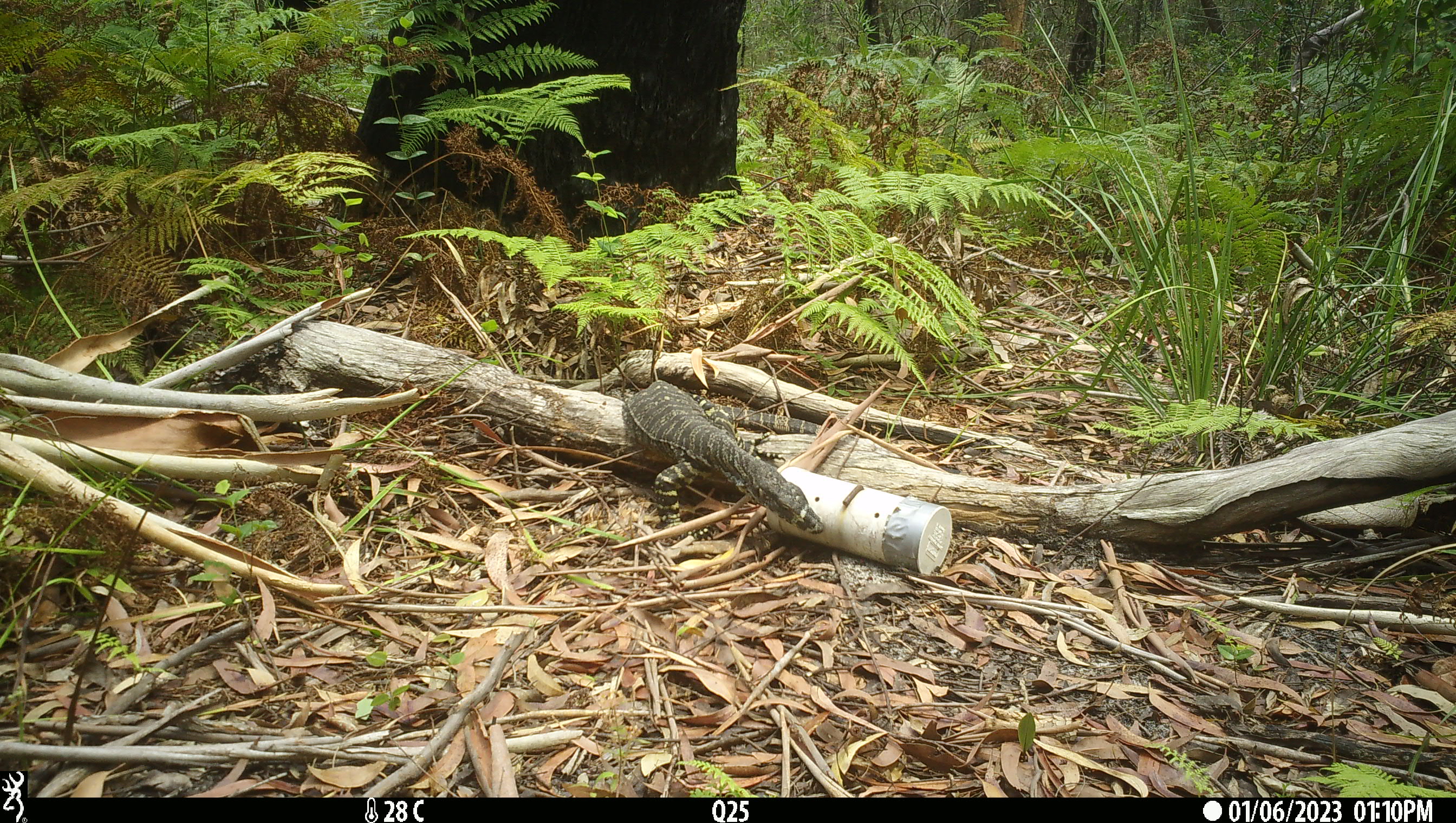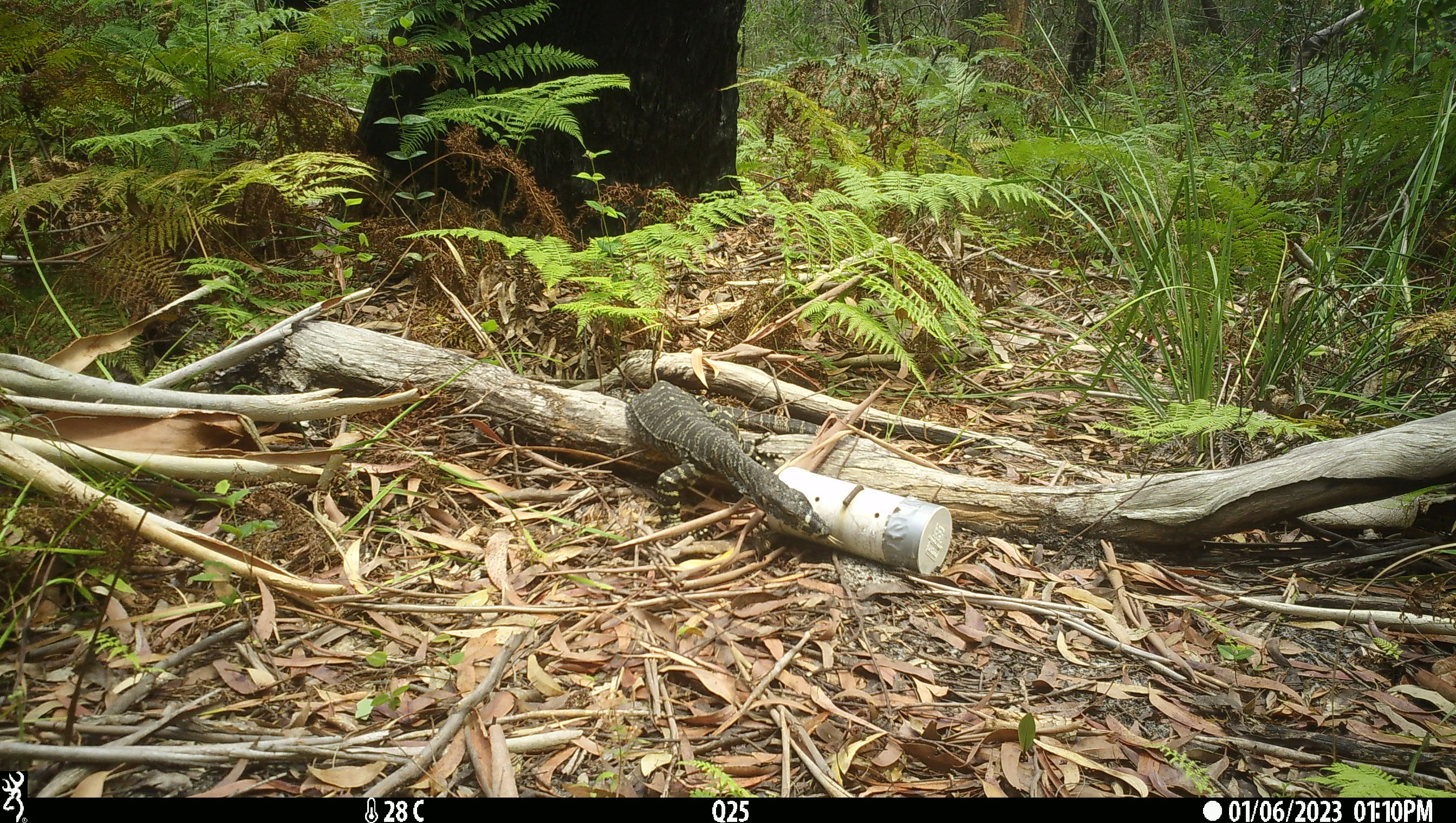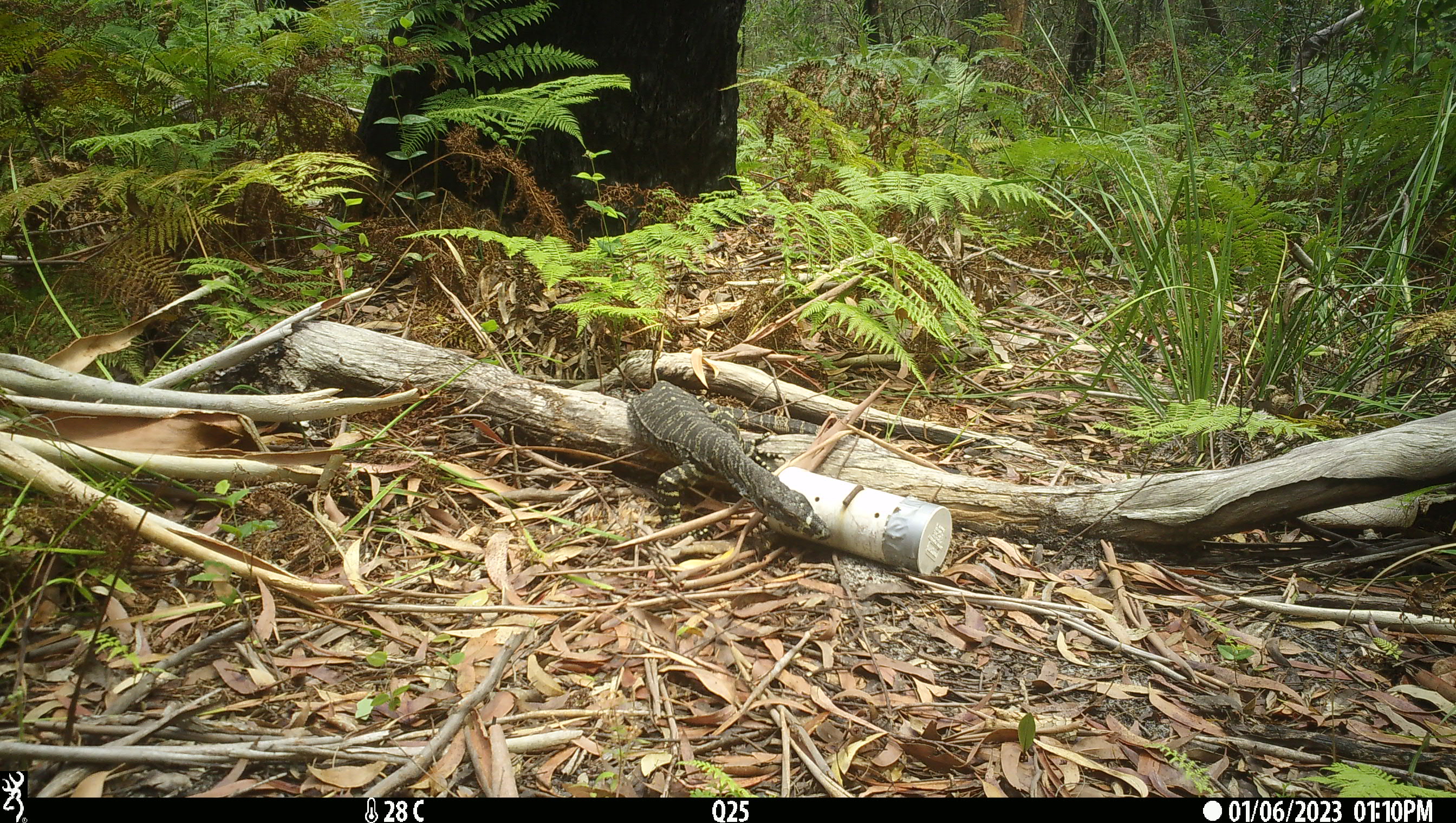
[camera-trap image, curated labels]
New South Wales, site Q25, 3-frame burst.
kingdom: Animalia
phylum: Chordata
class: Reptilia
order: Squamata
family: Varanidae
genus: Varanus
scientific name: Varanus varius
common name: lace monitor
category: goanna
Goanna (lace monitor) (Varanus varius).